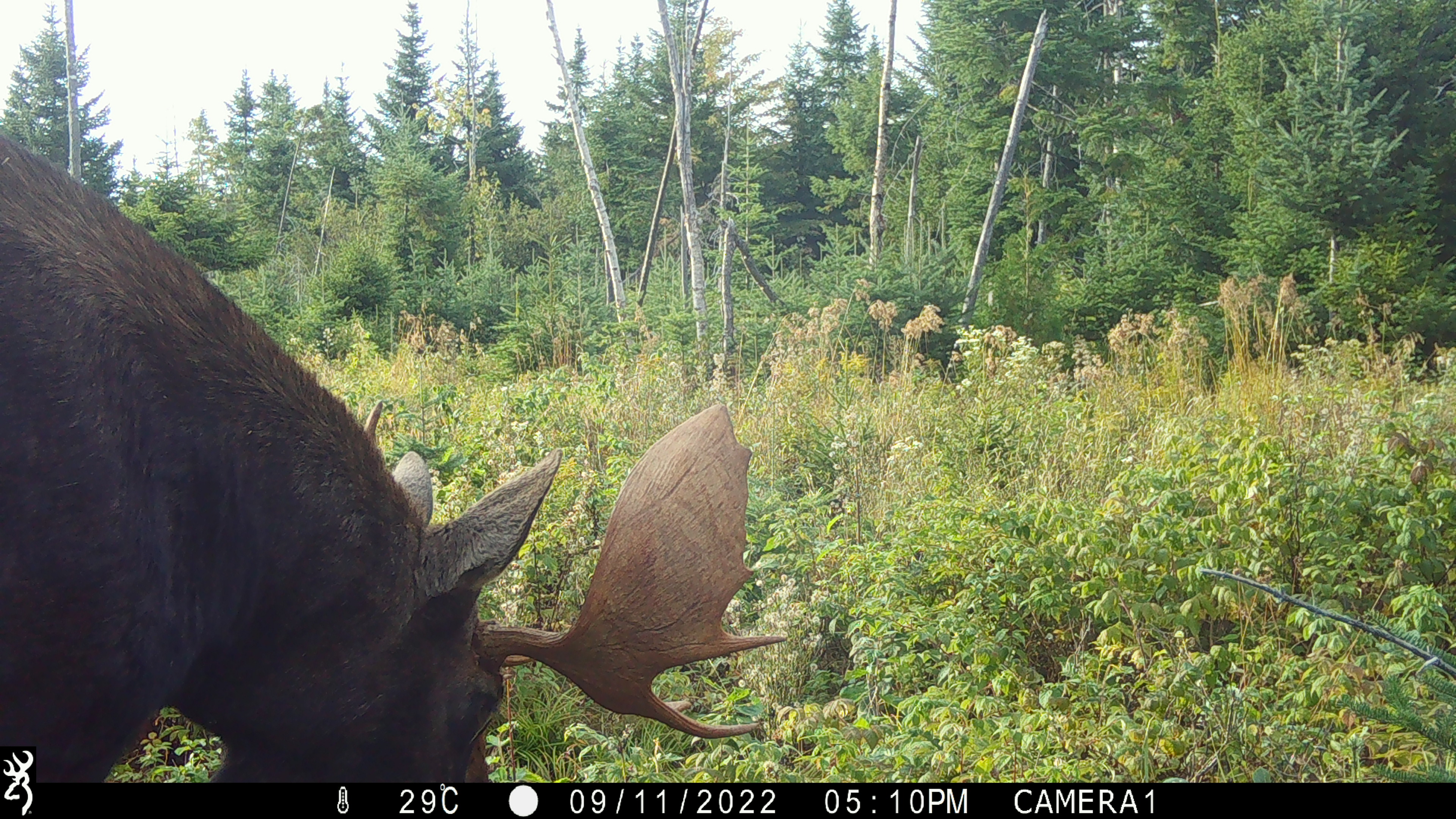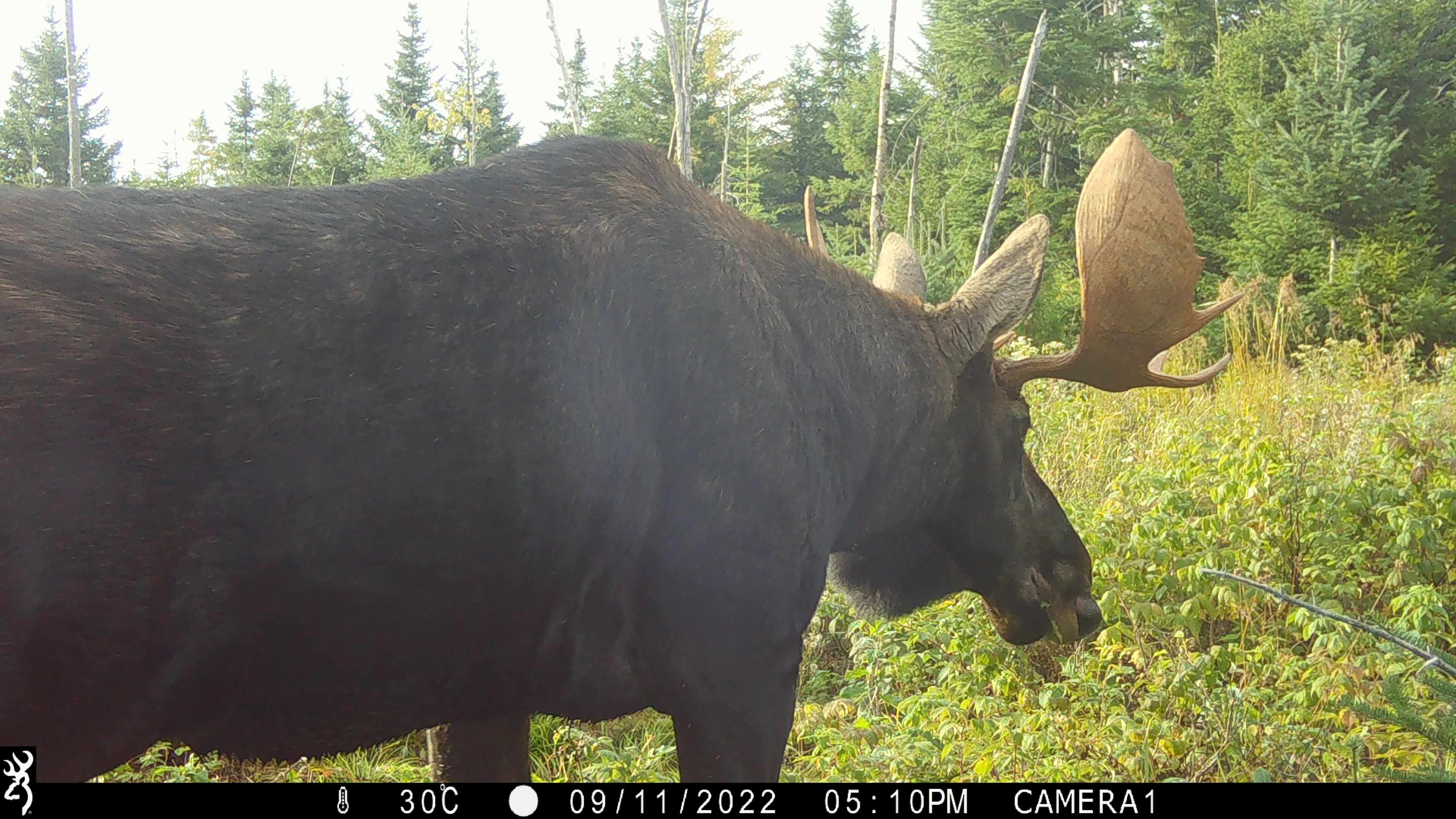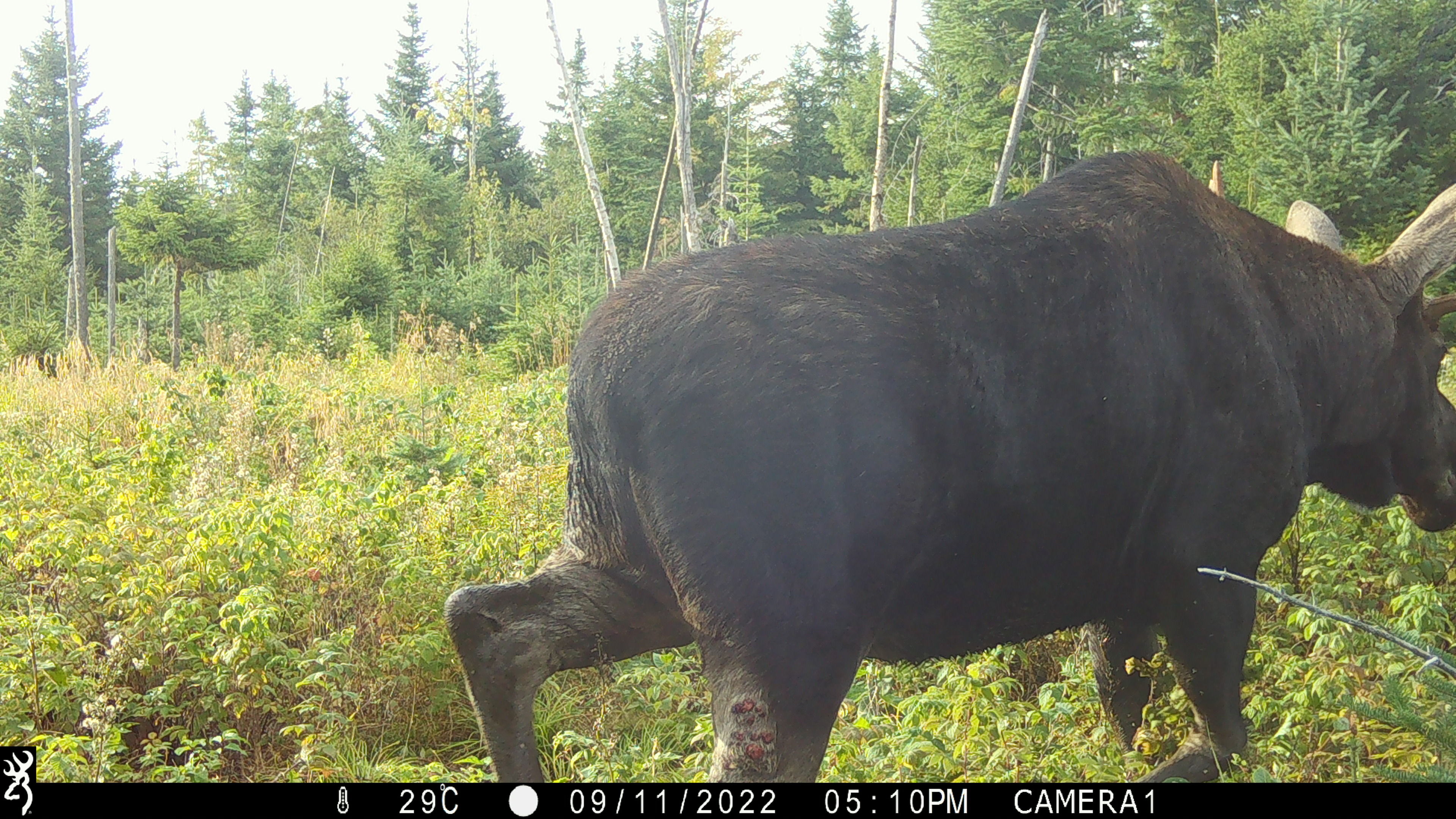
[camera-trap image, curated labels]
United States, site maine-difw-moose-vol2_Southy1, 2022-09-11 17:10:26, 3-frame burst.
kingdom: Animalia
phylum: Chordata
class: Mammalia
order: Artiodactyla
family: Cervidae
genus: Alces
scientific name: Alces alces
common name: moose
Moose (Alces alces).